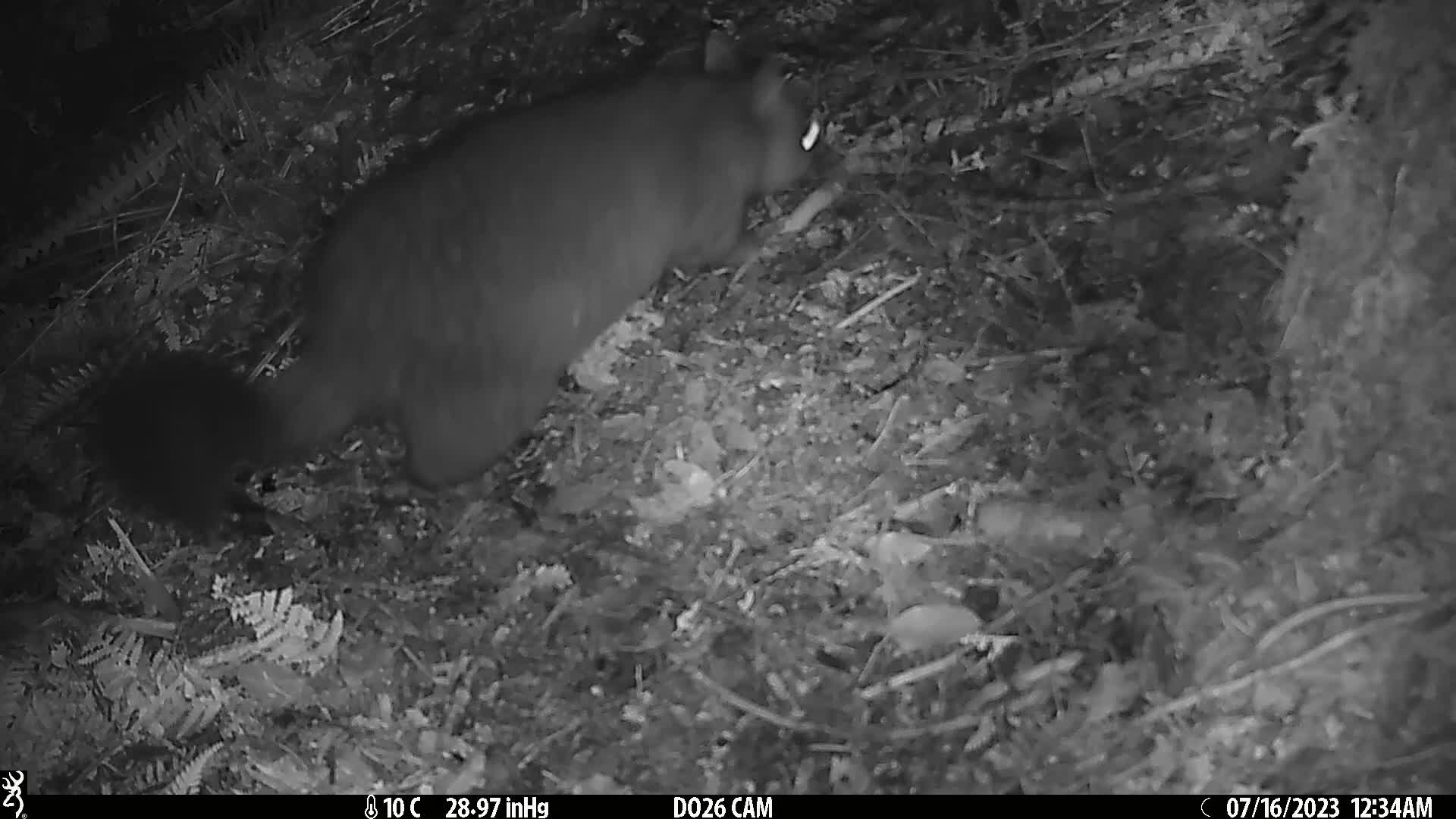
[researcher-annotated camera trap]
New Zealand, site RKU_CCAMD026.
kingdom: Animalia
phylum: Chordata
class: Mammalia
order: Diprotodontia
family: Phalangeridae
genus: Trichosurus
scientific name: Trichosurus vulpecula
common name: common brushtail possum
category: possum